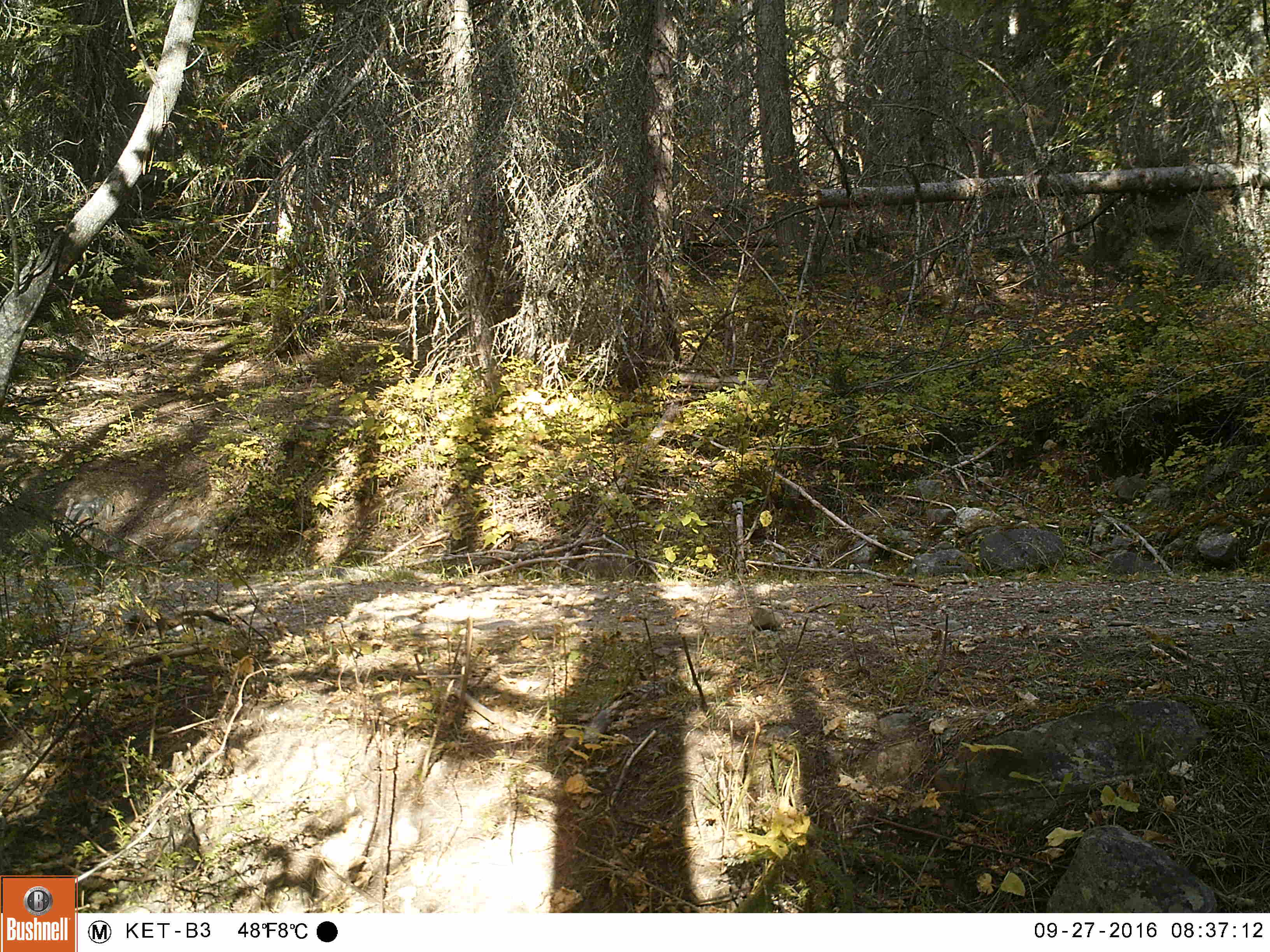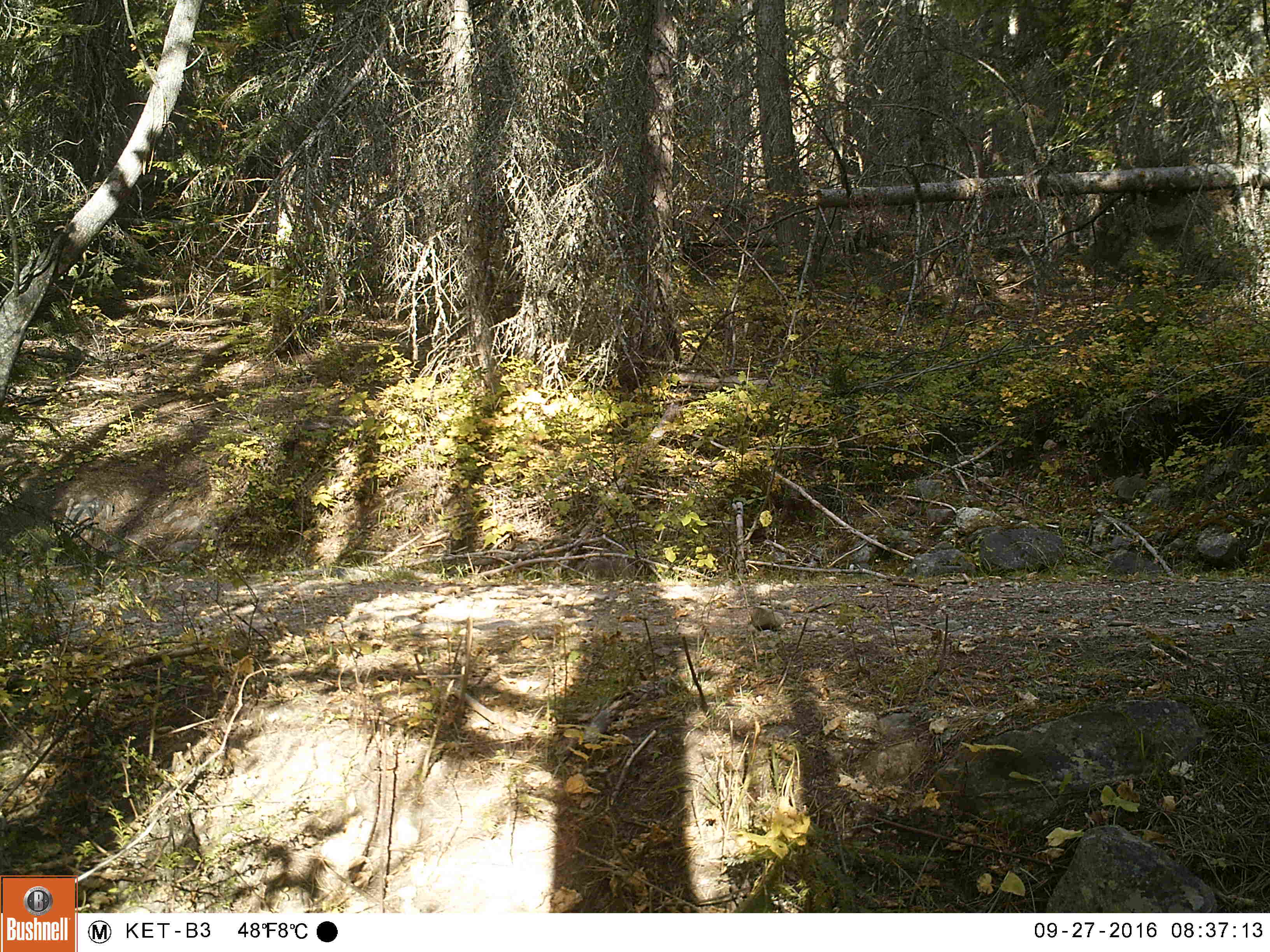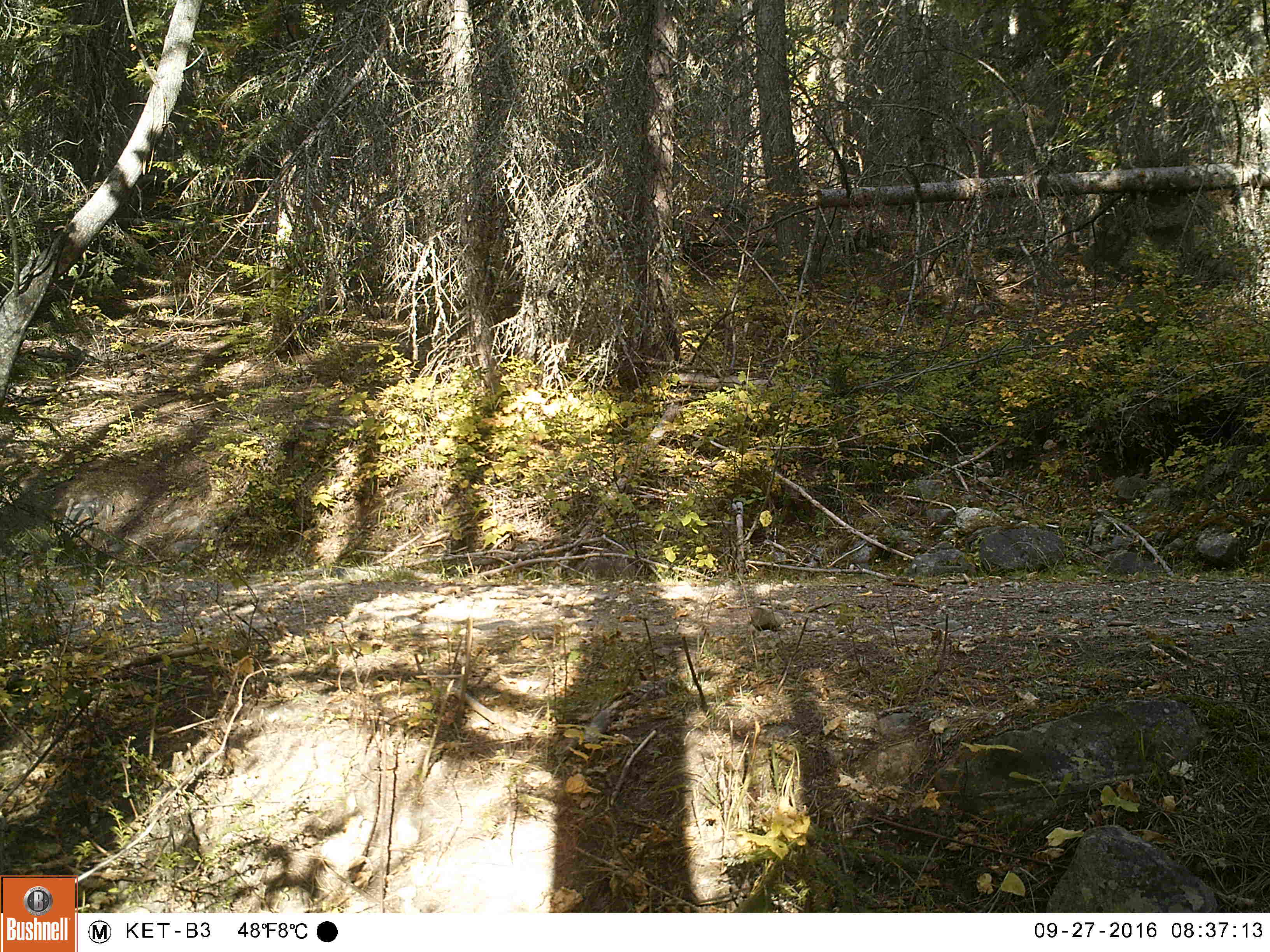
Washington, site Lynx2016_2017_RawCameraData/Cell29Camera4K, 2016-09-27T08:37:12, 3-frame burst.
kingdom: Animalia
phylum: Chordata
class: Mammalia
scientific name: Mammalia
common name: small mammal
Small mammal (Mammalia). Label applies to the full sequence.